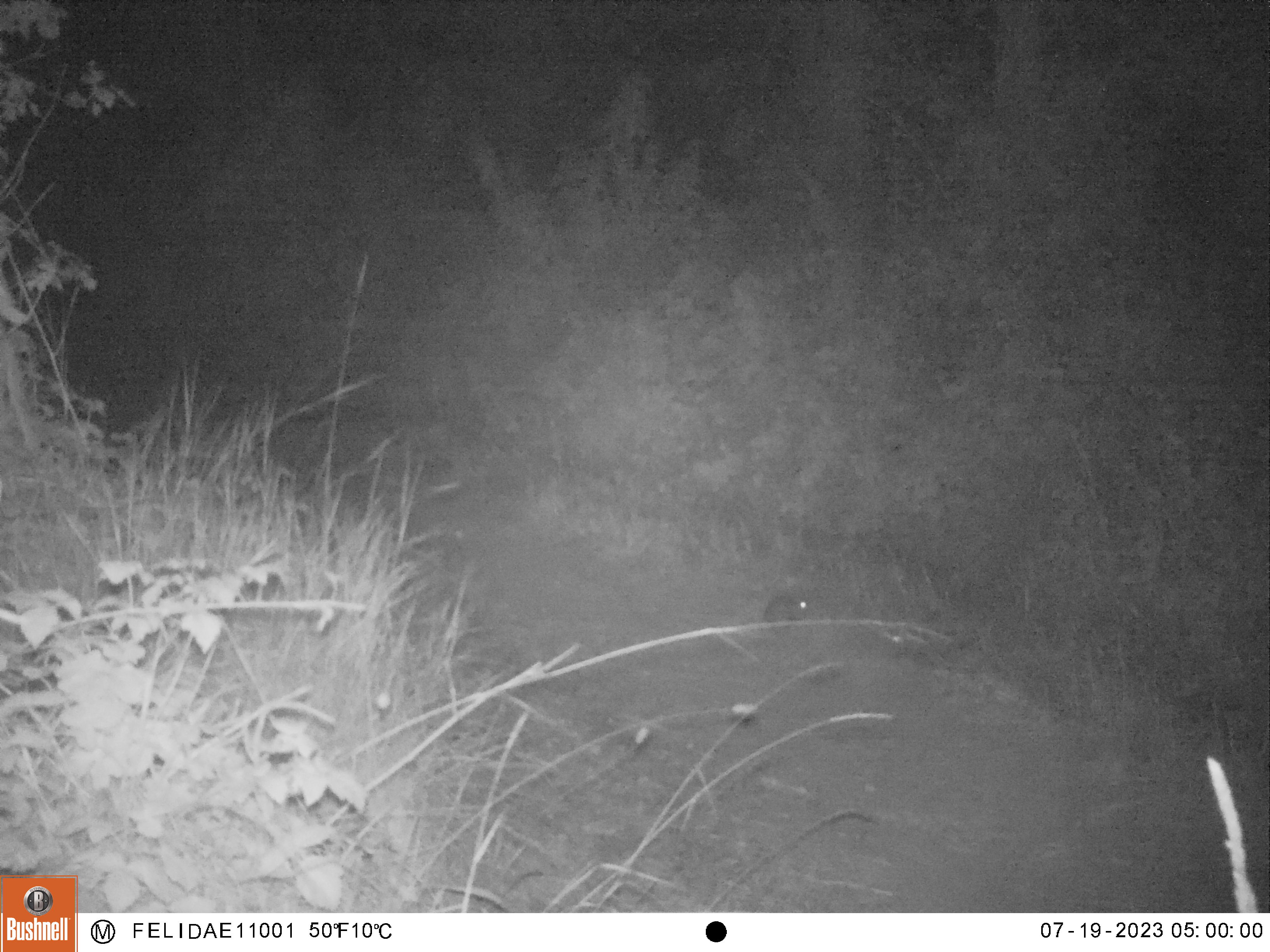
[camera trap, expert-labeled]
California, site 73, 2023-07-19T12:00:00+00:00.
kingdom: Animalia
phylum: Chordata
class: Mammalia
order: Lagomorpha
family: Leporidae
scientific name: Leporidae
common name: rabbit